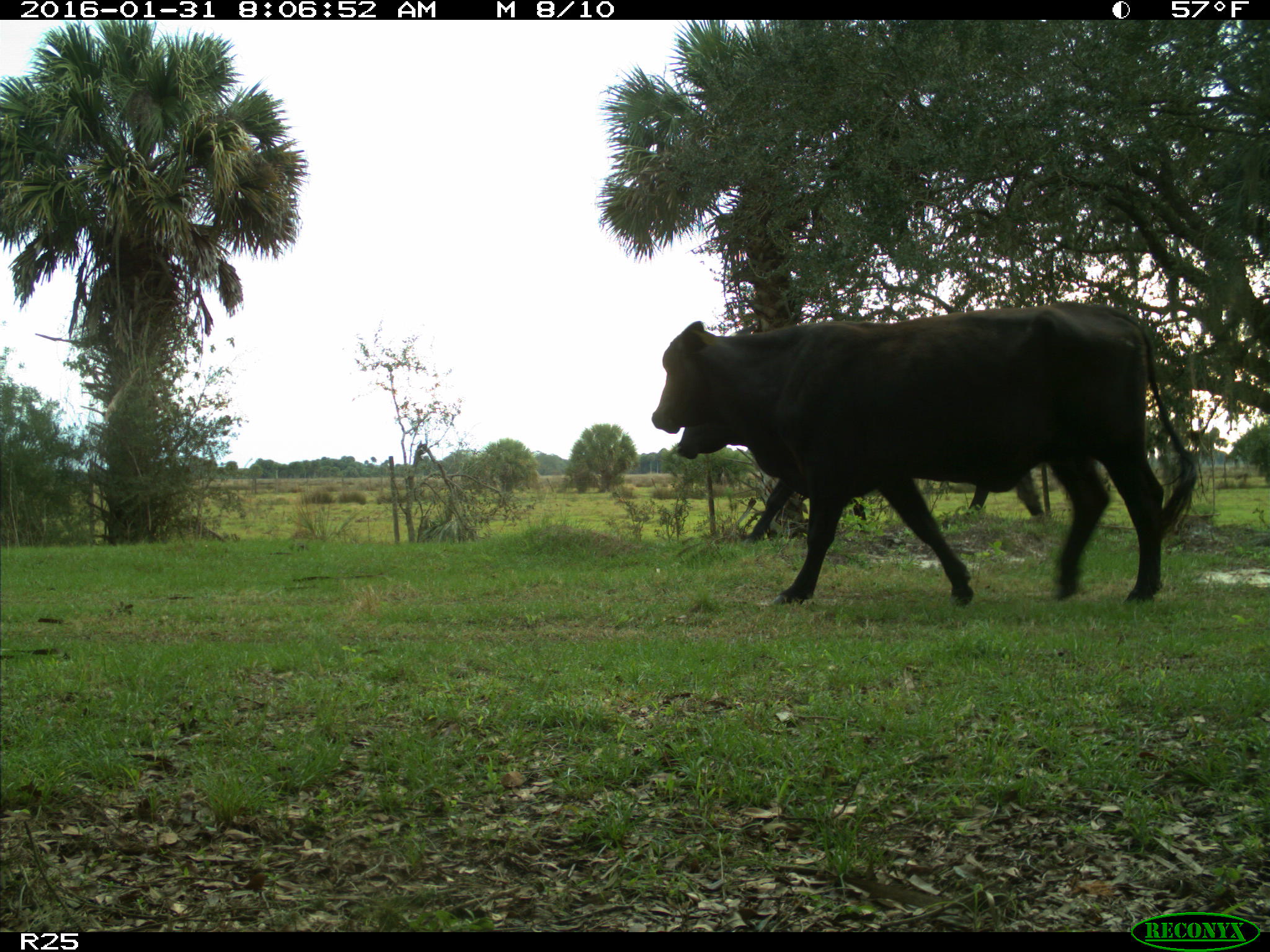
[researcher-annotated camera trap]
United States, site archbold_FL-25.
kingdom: Animalia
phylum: Chordata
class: Mammalia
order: Artiodactyla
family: Bovidae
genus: Bos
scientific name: Bos taurus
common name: domestic cow